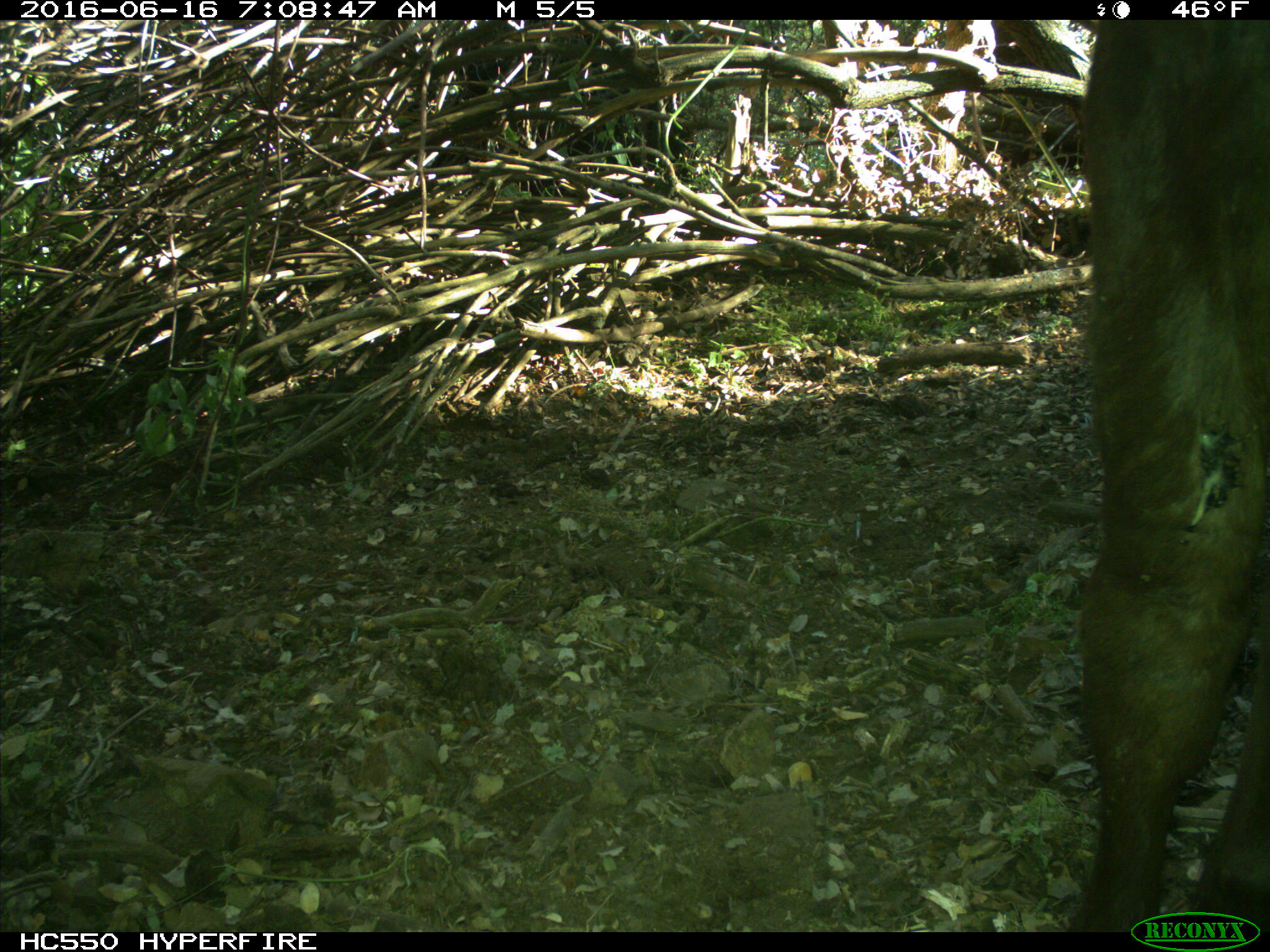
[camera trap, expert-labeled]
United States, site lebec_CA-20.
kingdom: Animalia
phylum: Chordata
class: Mammalia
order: Artiodactyla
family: Bovidae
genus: Bos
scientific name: Bos taurus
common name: domestic cow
Bos taurus (domestic cow).